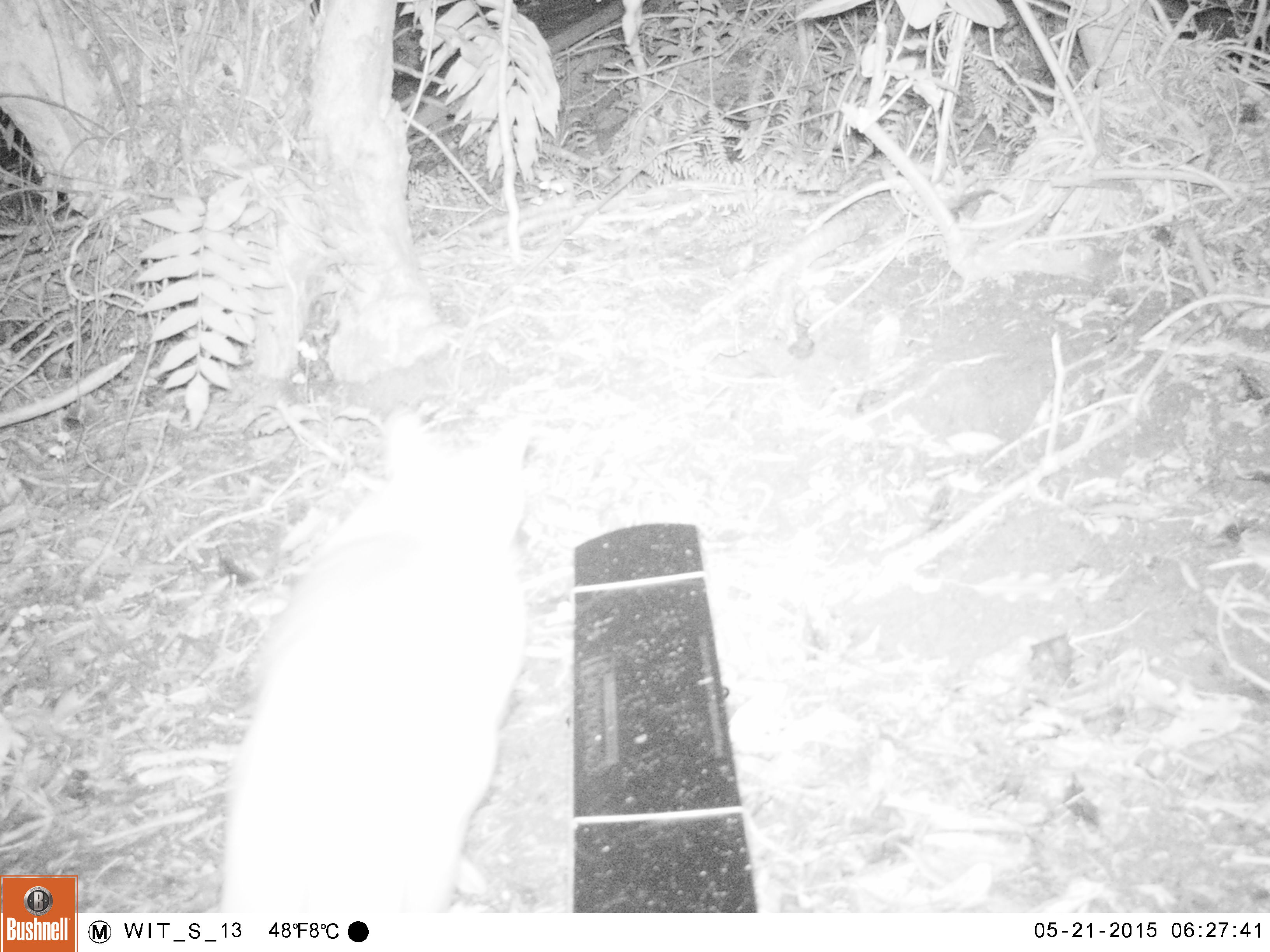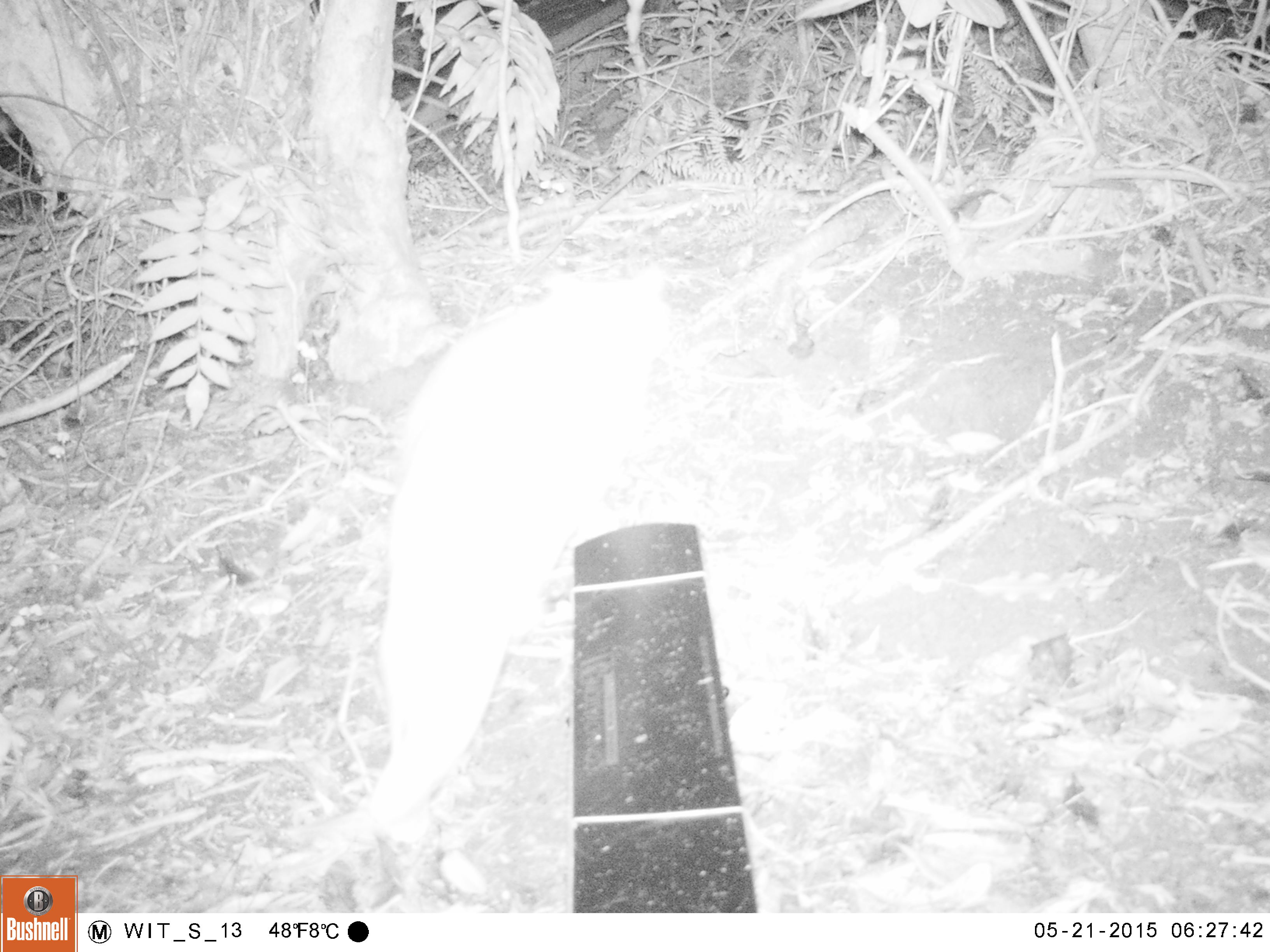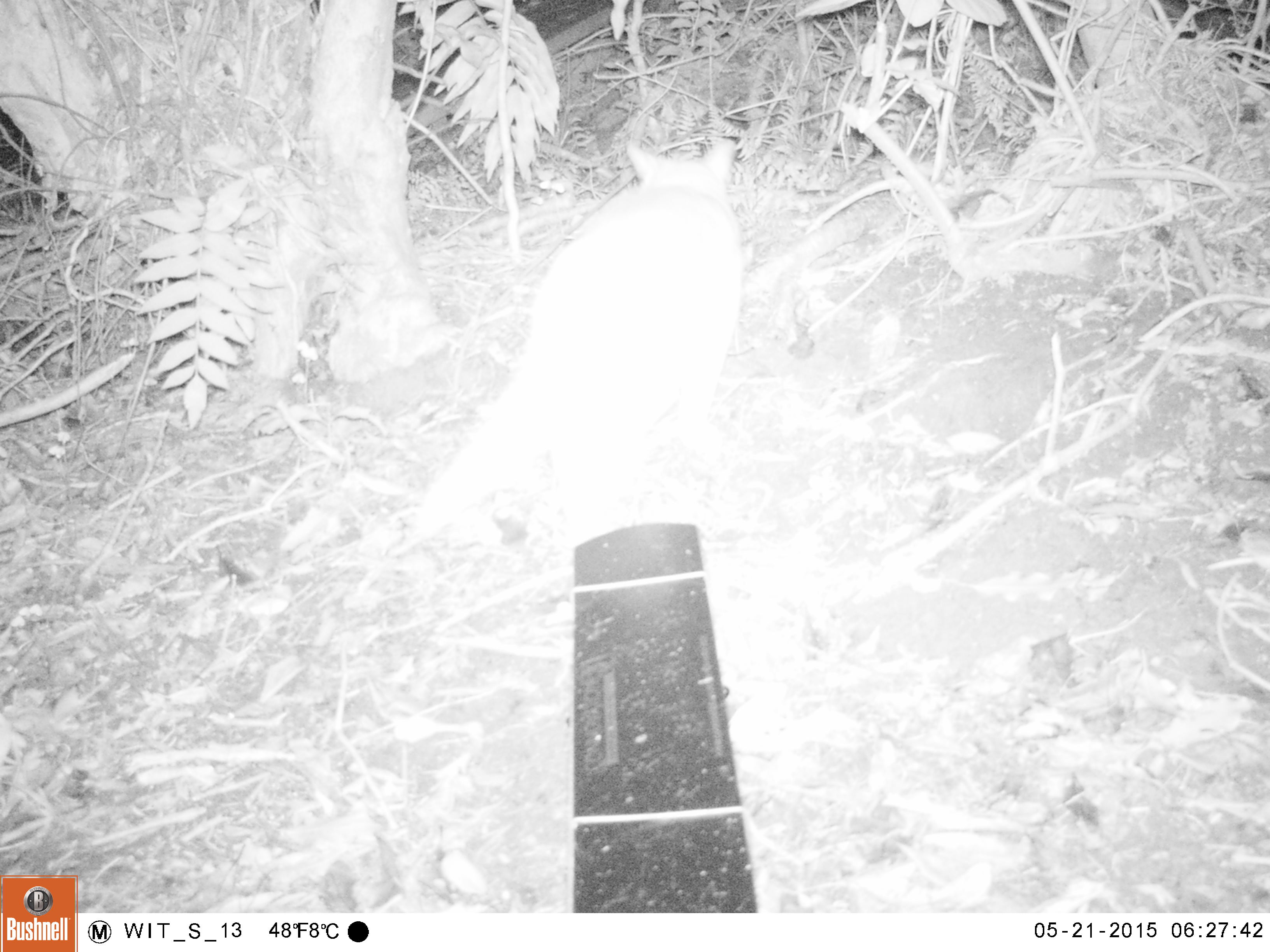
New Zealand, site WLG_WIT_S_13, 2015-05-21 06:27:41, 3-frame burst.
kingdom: Animalia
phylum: Chordata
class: Mammalia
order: Carnivora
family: Felidae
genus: Felis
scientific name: Felis catus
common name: domestic cat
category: cat